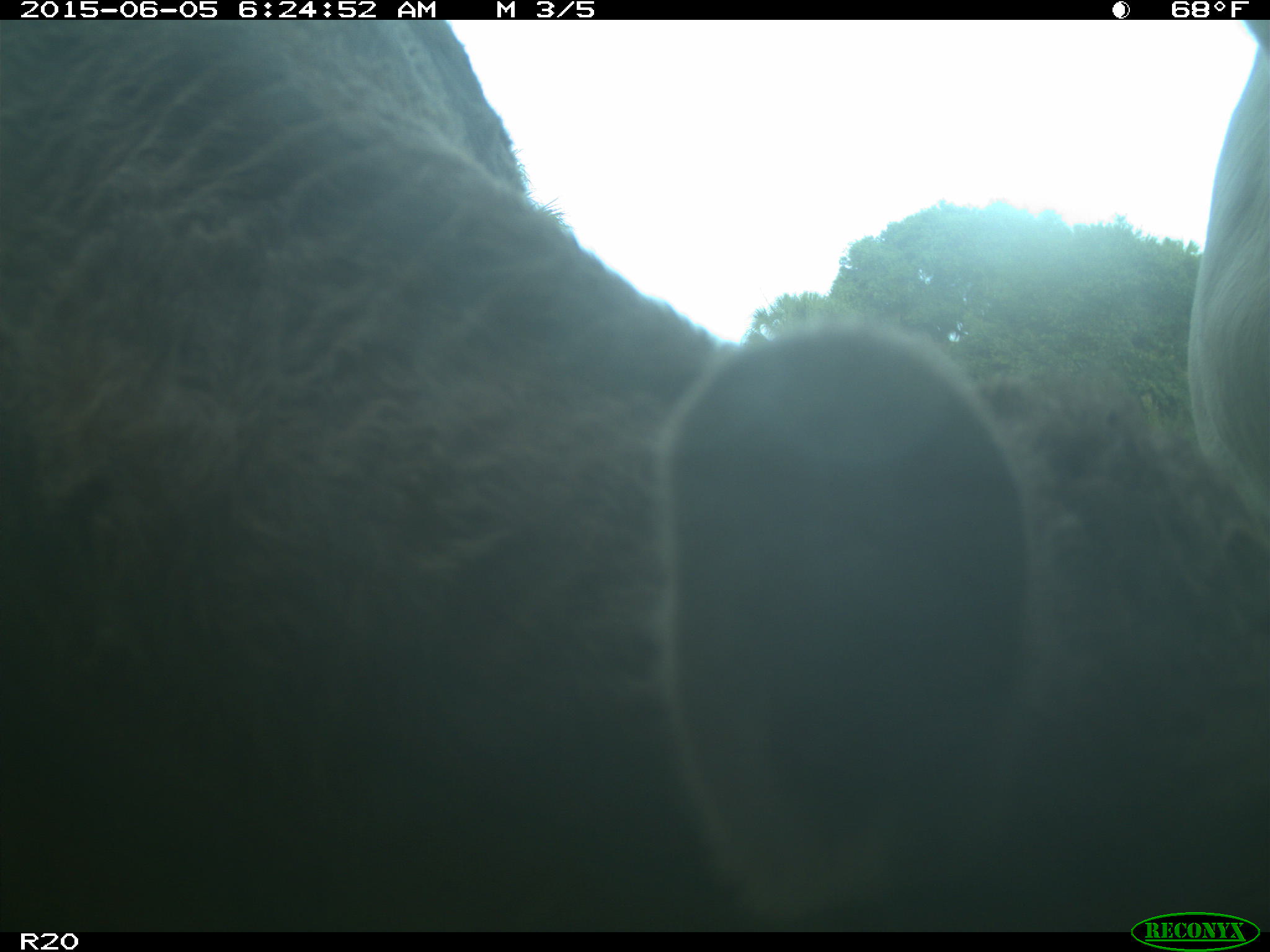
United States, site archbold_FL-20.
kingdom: Animalia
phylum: Chordata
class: Mammalia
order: Artiodactyla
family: Bovidae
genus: Bos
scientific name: Bos taurus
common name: domestic cow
Bos taurus (domestic cow).